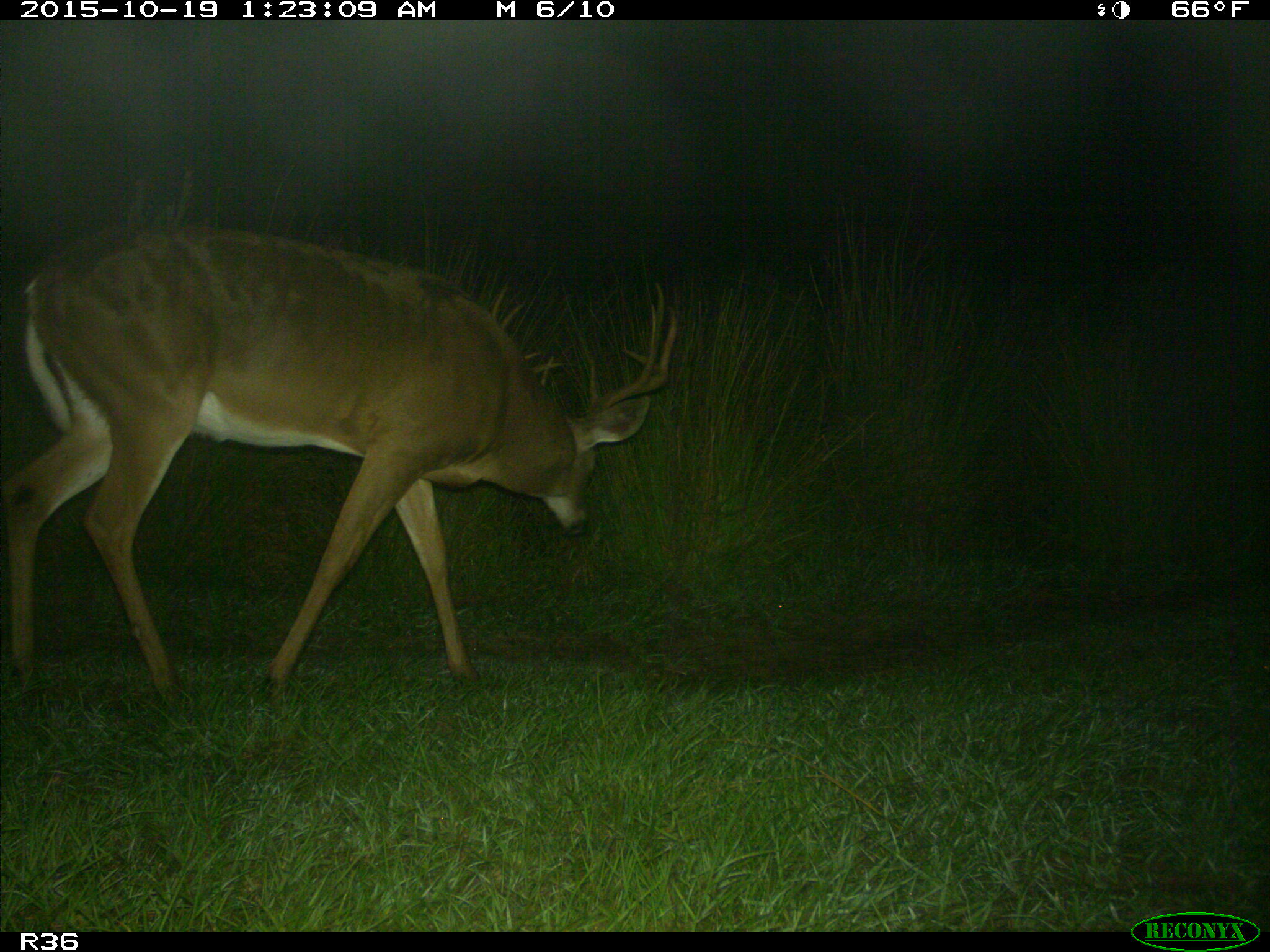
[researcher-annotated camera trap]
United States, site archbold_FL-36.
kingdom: Animalia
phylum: Chordata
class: Mammalia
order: Artiodactyla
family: Cervidae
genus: Odocoileus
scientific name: Odocoileus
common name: deer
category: unidentified deer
Unidentified deer (deer) (Odocoileus).